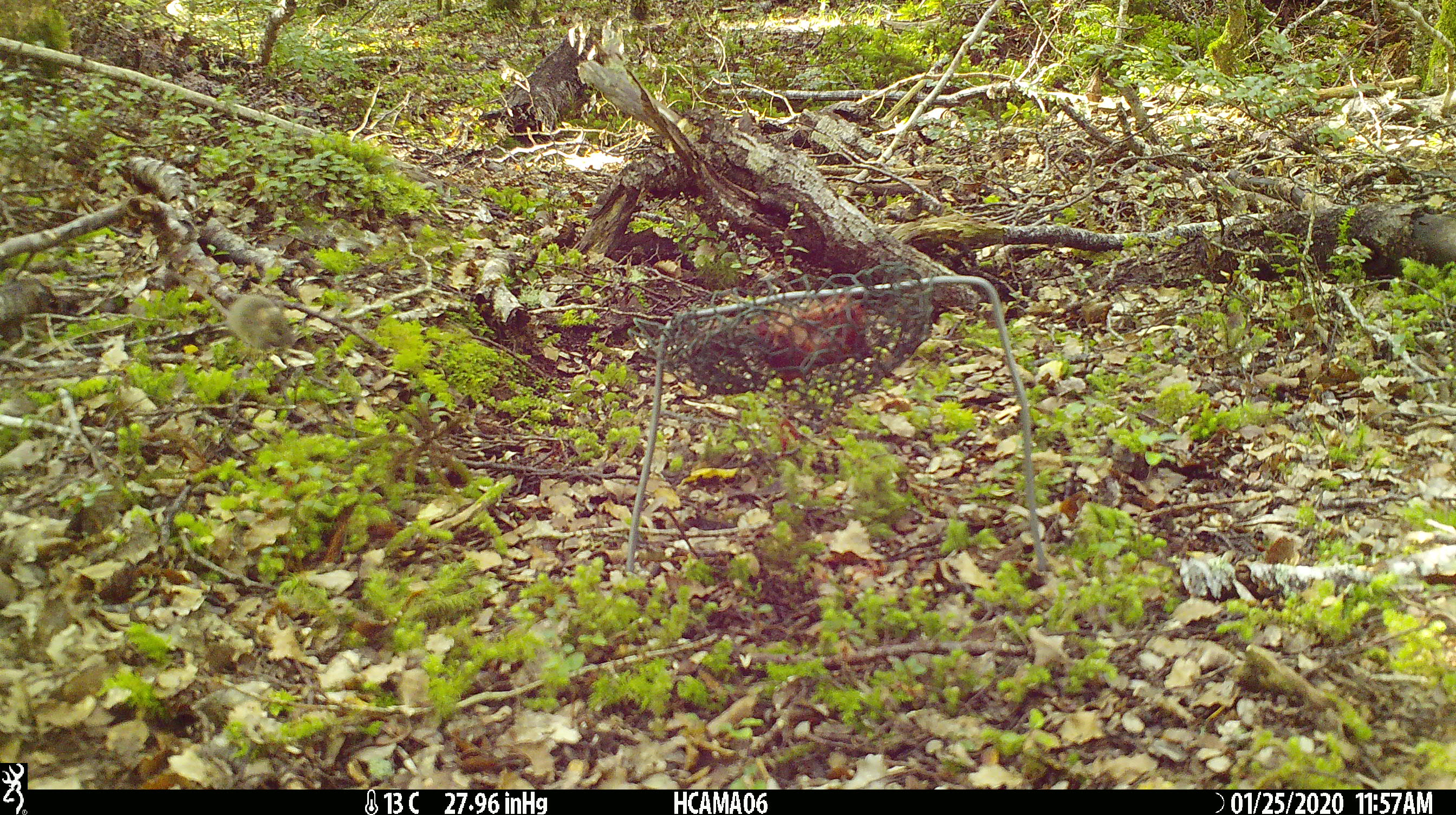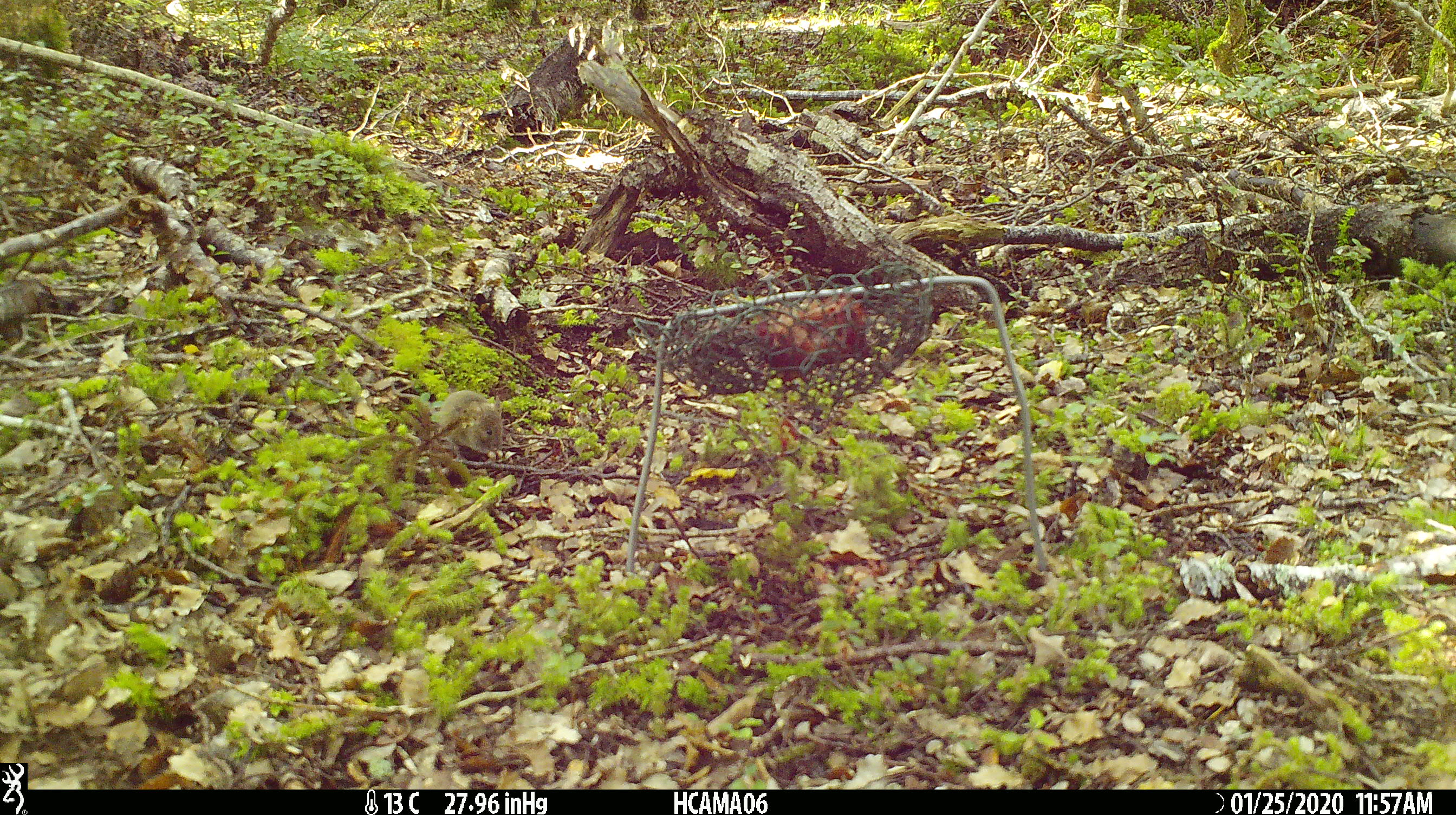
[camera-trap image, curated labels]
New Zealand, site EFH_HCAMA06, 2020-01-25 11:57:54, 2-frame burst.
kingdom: Animalia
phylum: Chordata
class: Mammalia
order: Rodentia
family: Muridae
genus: Mus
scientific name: Mus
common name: mouse